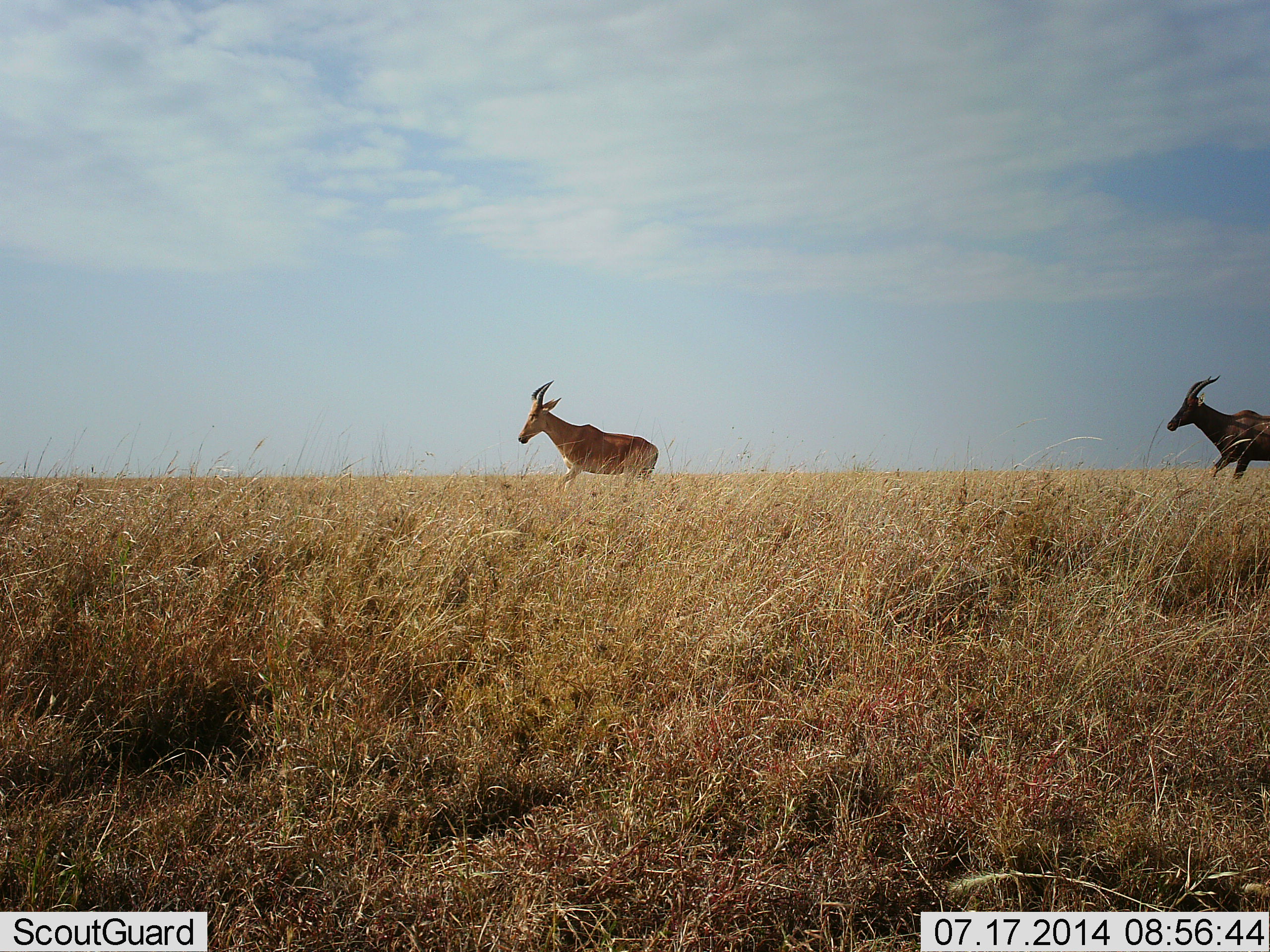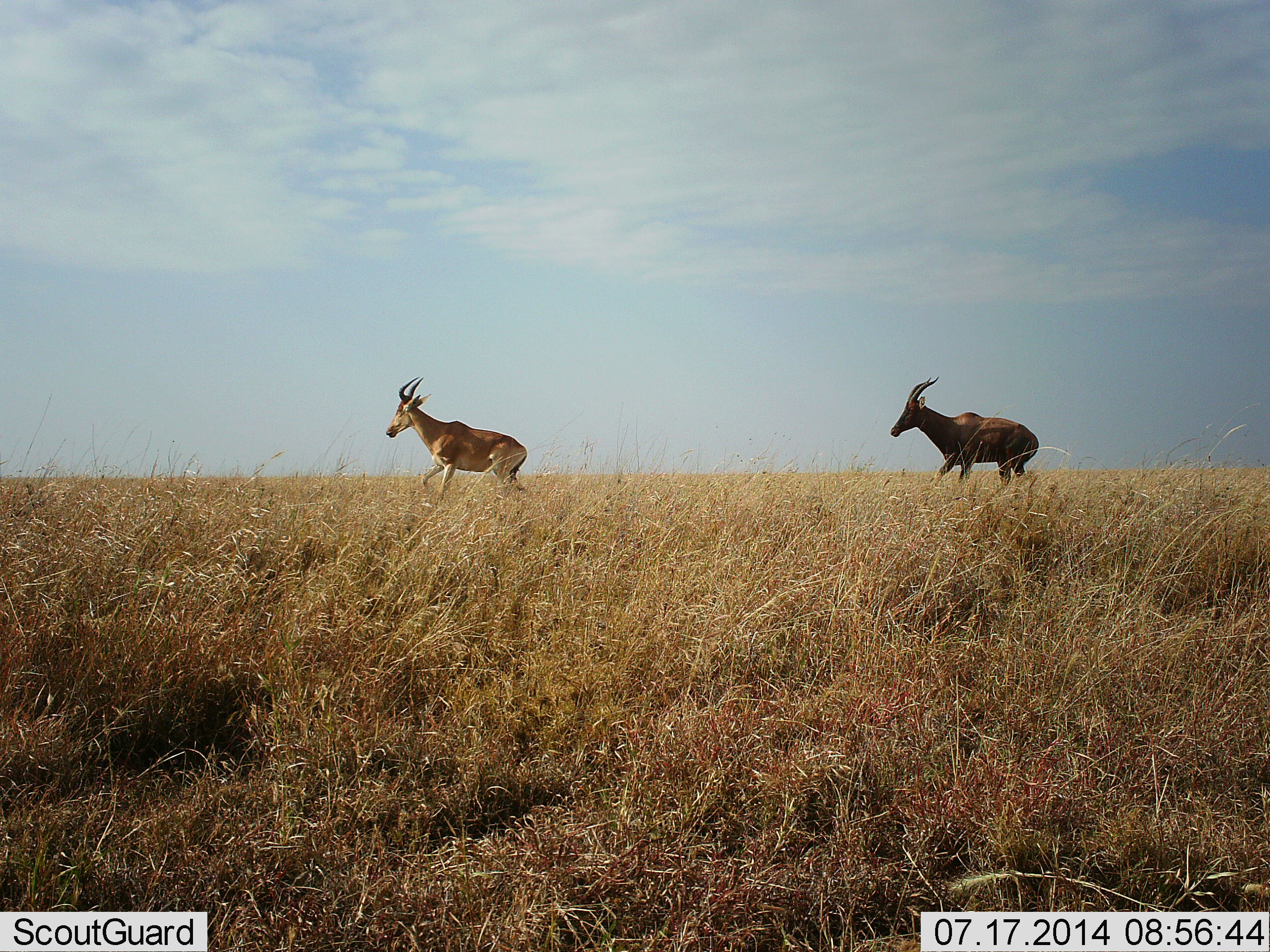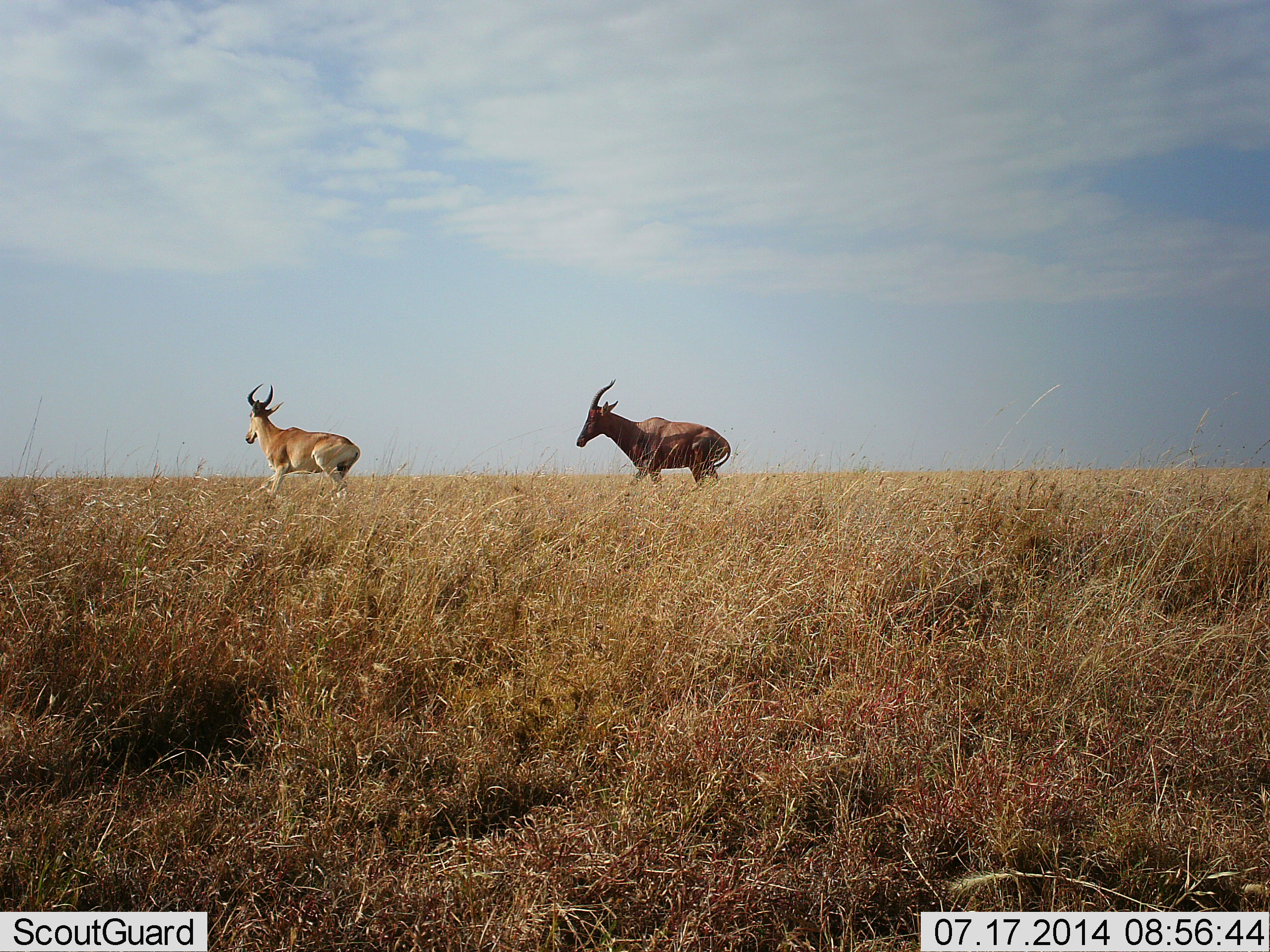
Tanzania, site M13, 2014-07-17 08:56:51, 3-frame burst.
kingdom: Animalia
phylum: Chordata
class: Mammalia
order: Artiodactyla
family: Bovidae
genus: Alcelaphus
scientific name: Alcelaphus buselaphus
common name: hartebeest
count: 2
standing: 0%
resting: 0%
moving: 100%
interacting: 0%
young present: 0%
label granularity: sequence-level